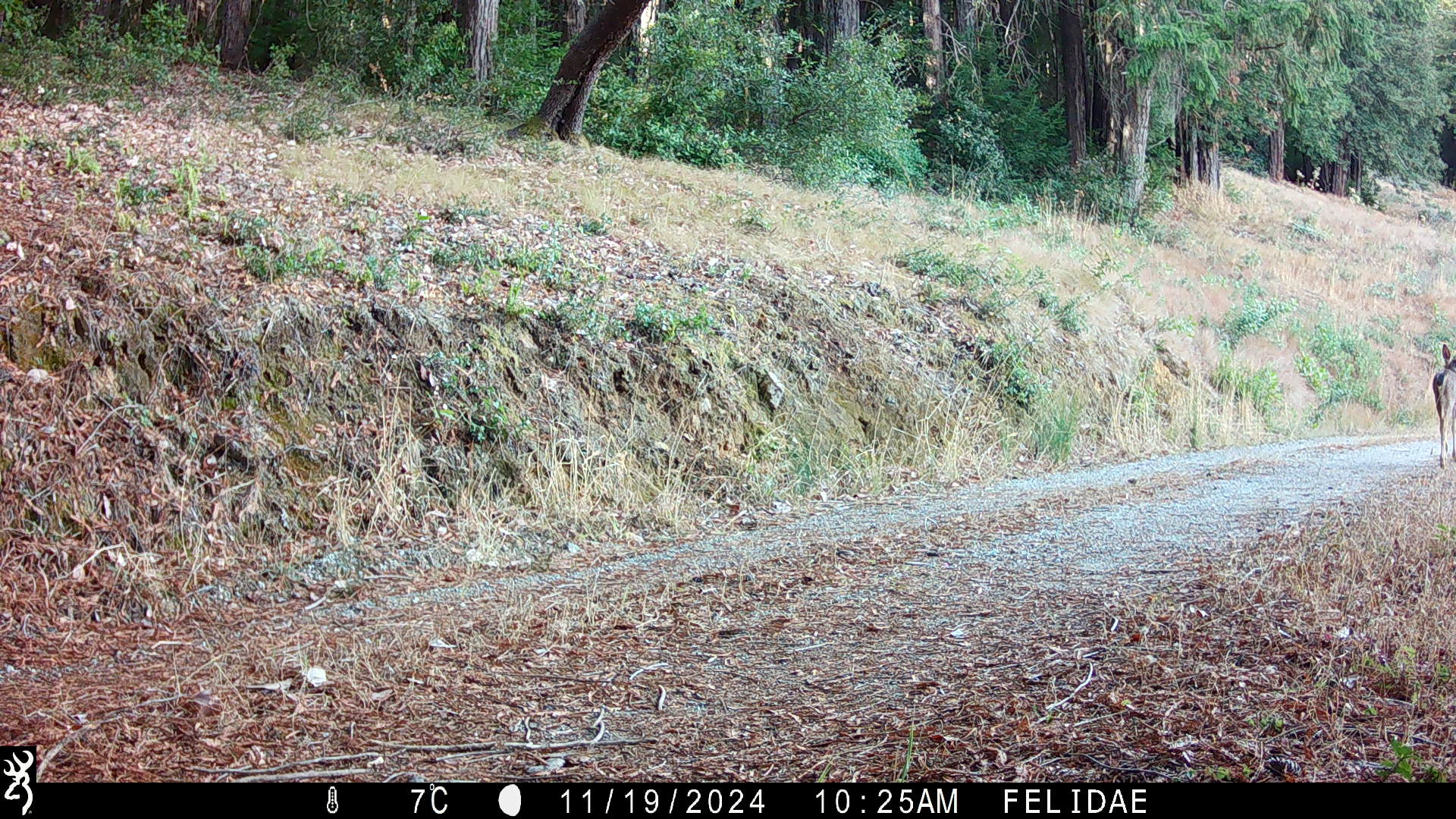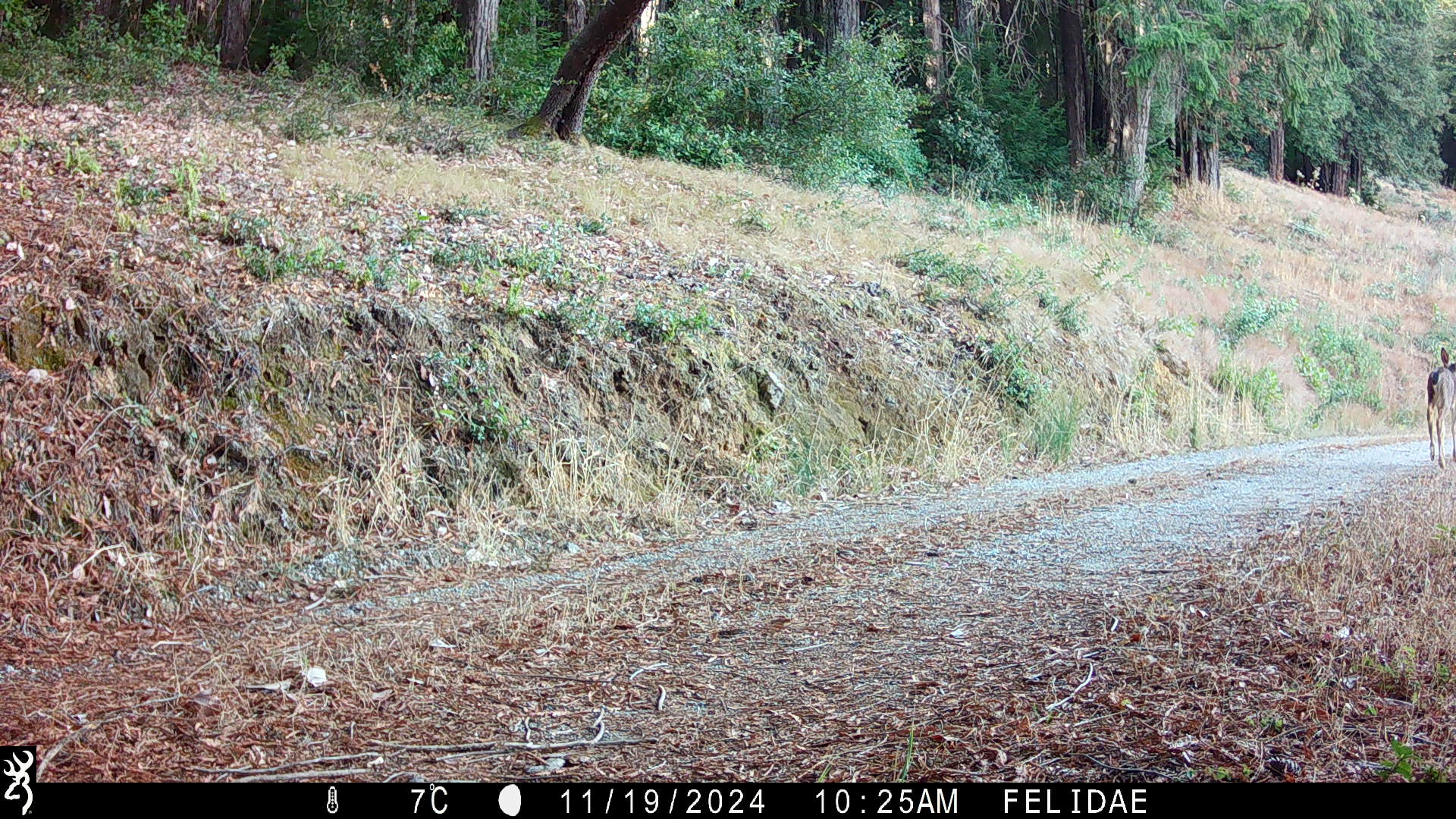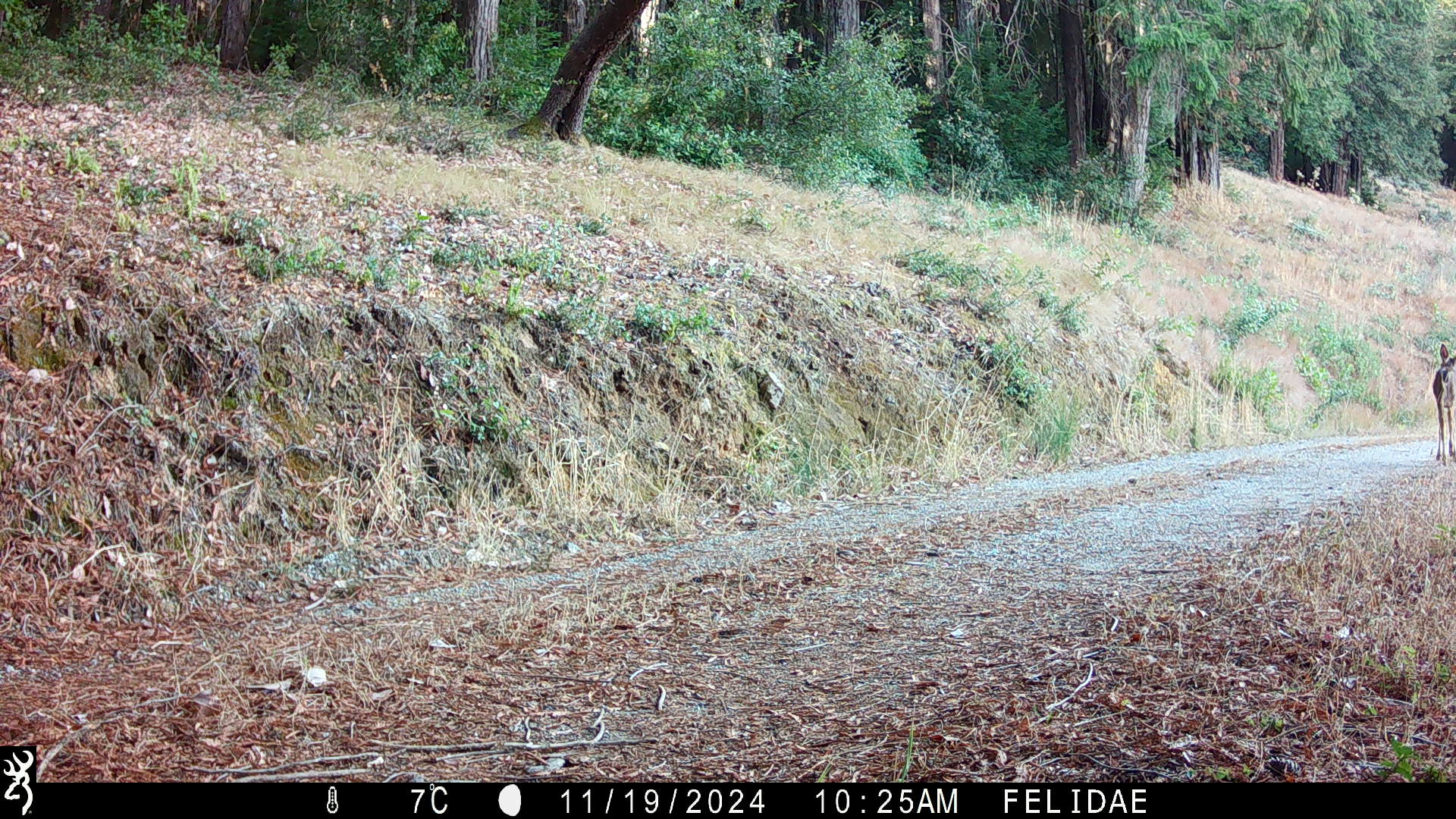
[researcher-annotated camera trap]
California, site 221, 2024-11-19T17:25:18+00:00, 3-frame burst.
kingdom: Animalia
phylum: Chordata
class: Mammalia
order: Artiodactyla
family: Cervidae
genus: Odocoileus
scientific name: Odocoileus hemionus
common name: mule deer